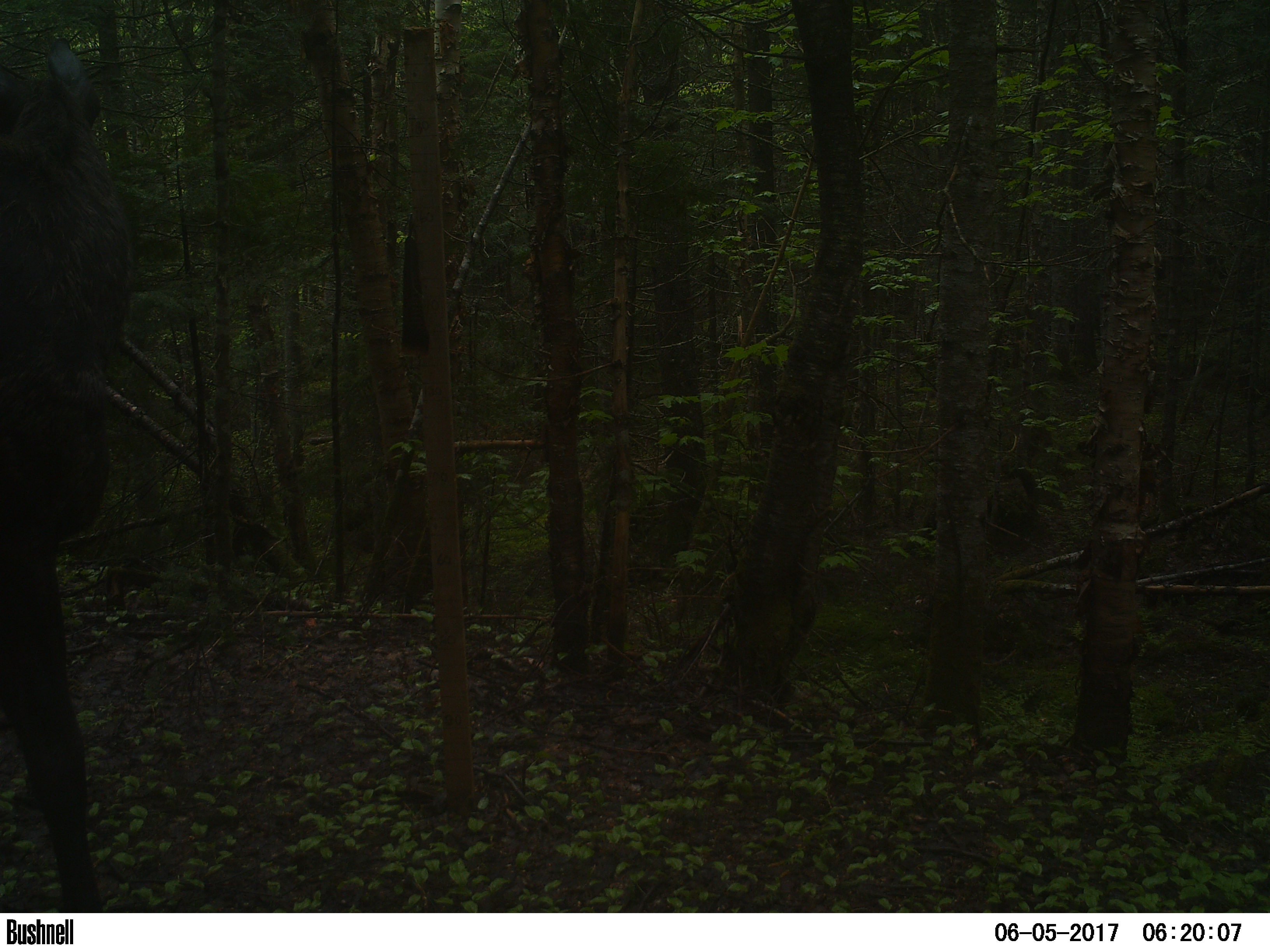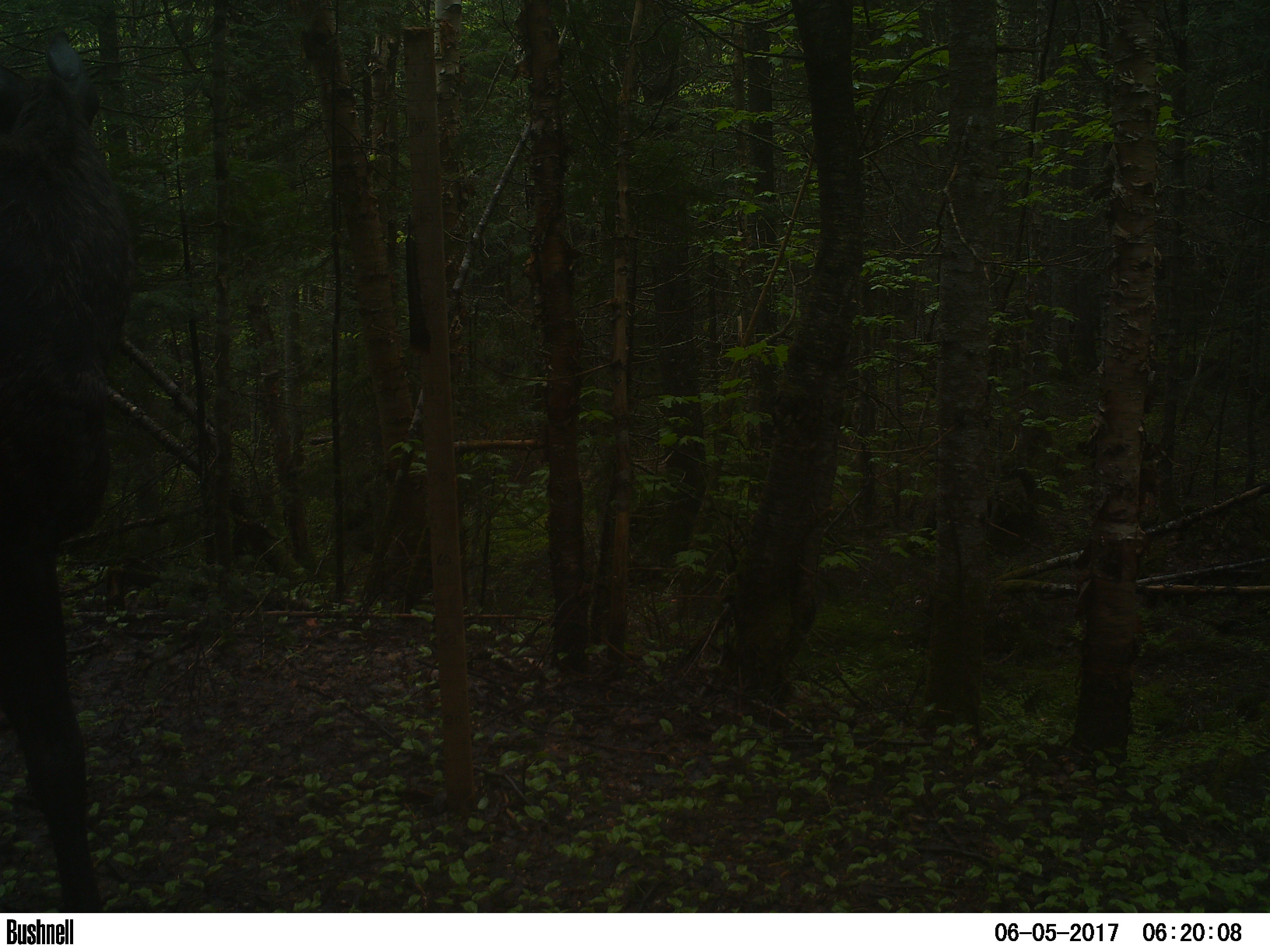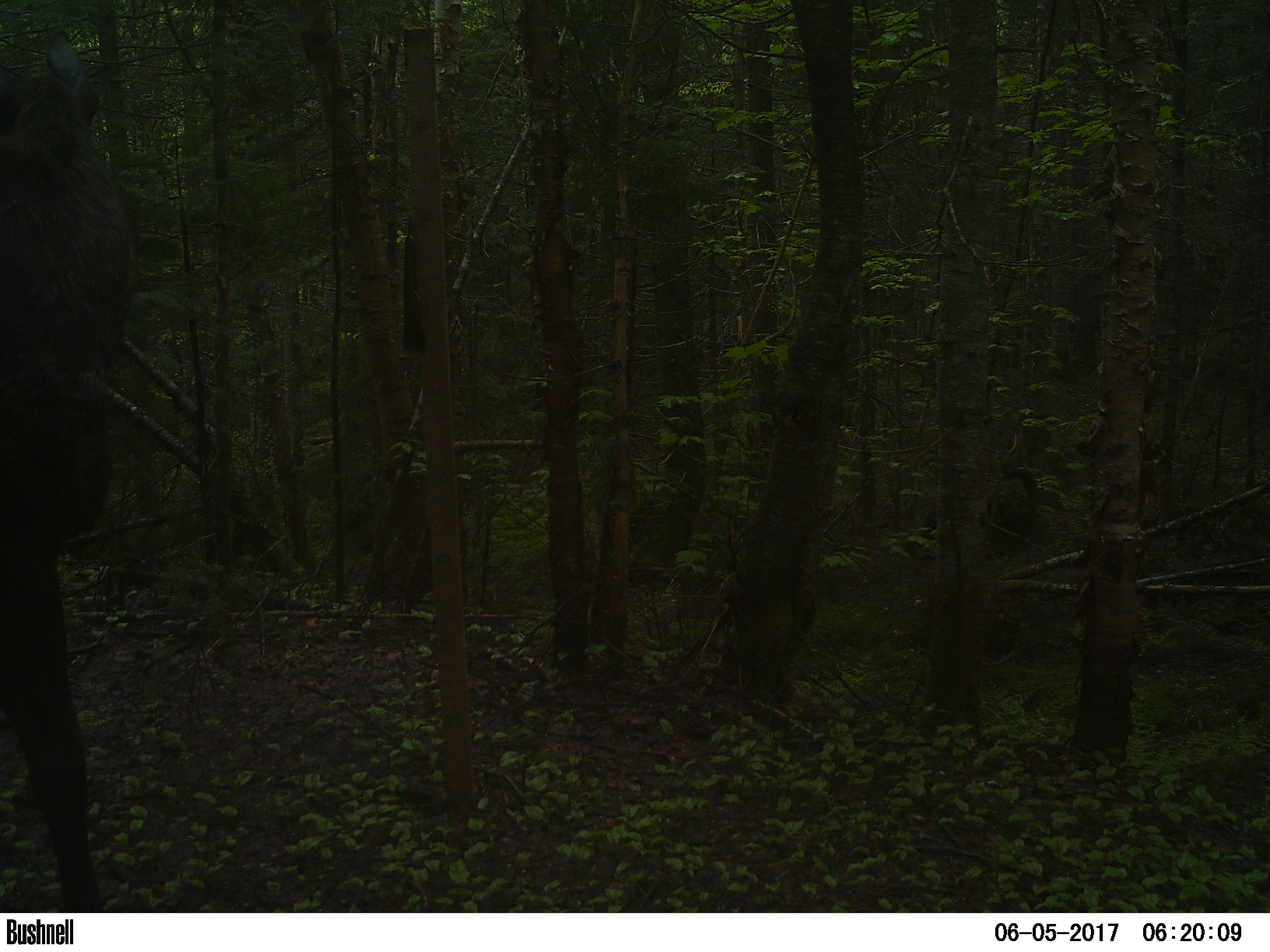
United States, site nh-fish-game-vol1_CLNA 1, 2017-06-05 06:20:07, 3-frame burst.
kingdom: Animalia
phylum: Chordata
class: Mammalia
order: Artiodactyla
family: Cervidae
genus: Alces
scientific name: Alces alces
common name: moose